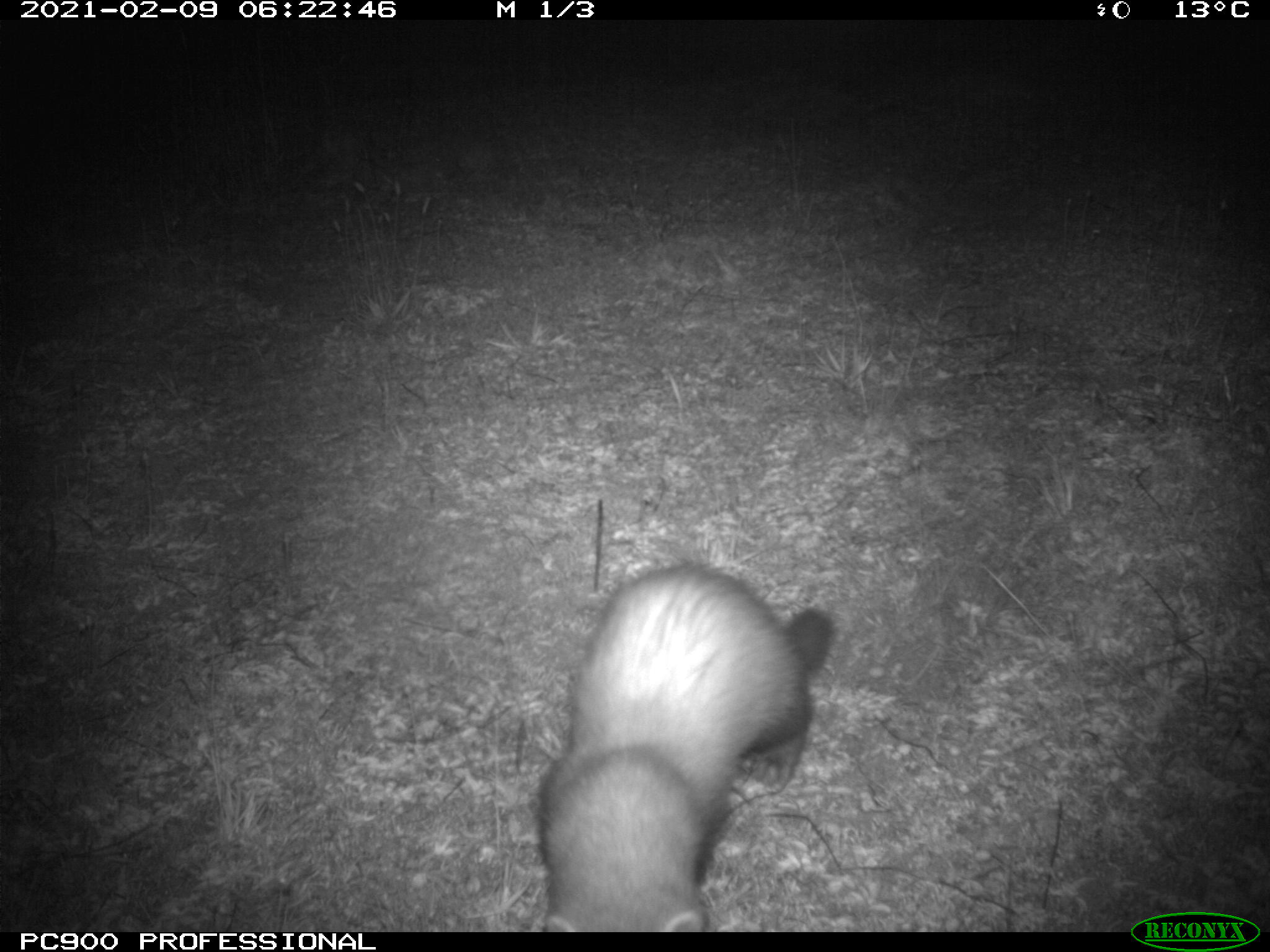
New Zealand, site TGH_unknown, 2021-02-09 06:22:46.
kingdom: Animalia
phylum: Chordata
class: Mammalia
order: Carnivora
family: Mustelidae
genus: Mustela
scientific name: Mustela furo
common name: ferret